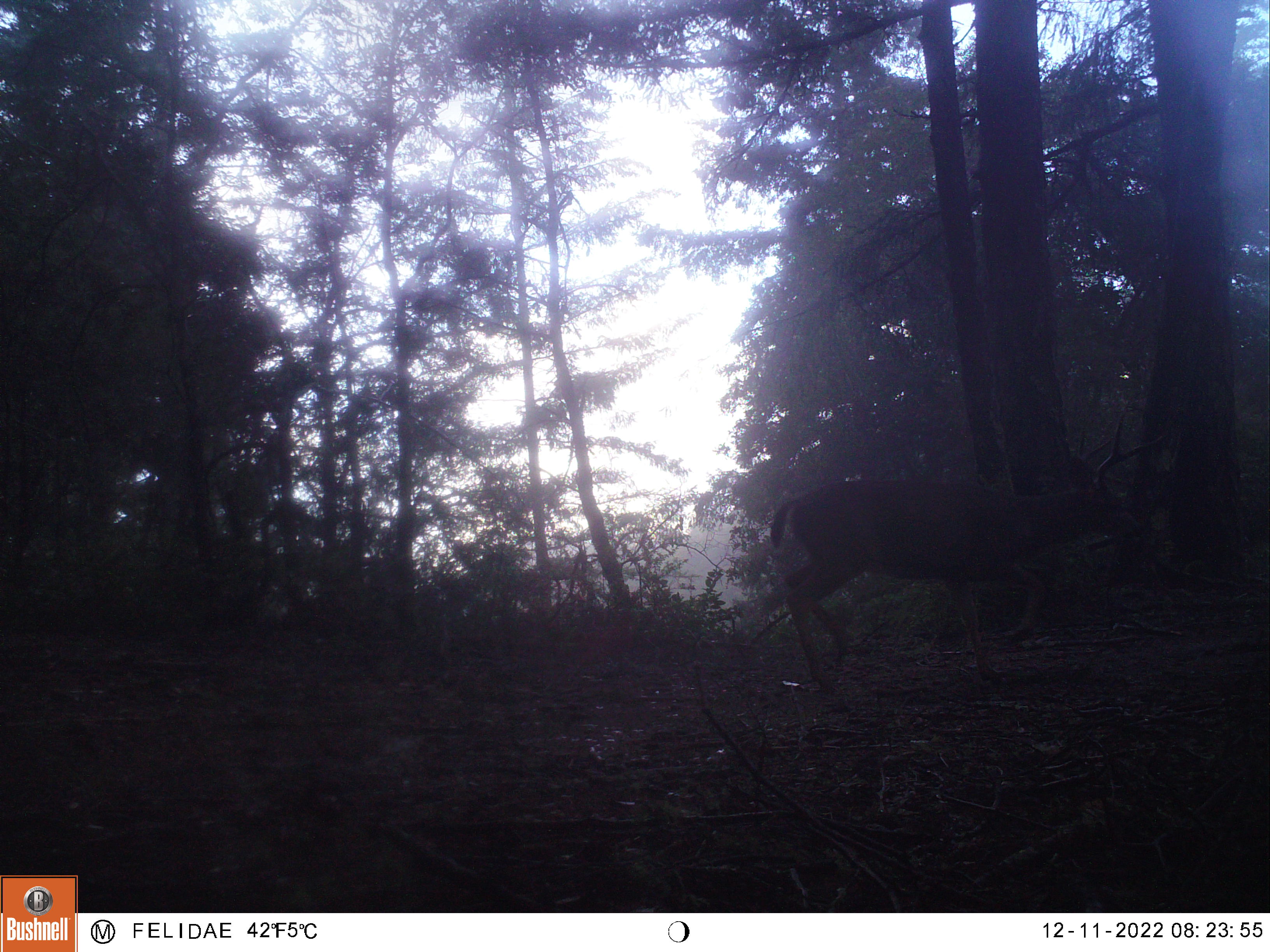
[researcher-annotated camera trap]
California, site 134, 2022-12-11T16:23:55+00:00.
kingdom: Animalia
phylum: Chordata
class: Mammalia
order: Artiodactyla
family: Cervidae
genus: Odocoileus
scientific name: Odocoileus hemionus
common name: mule deer